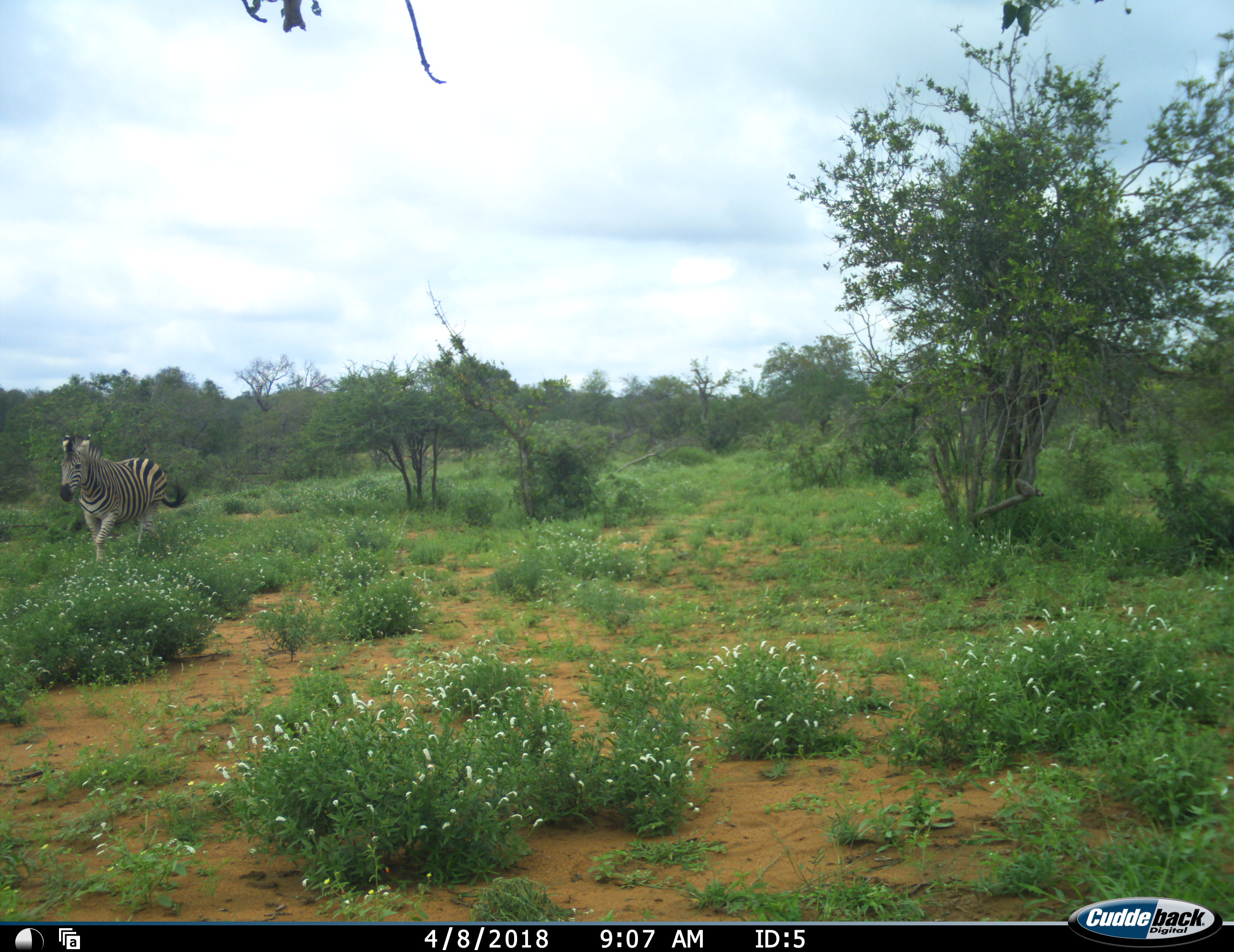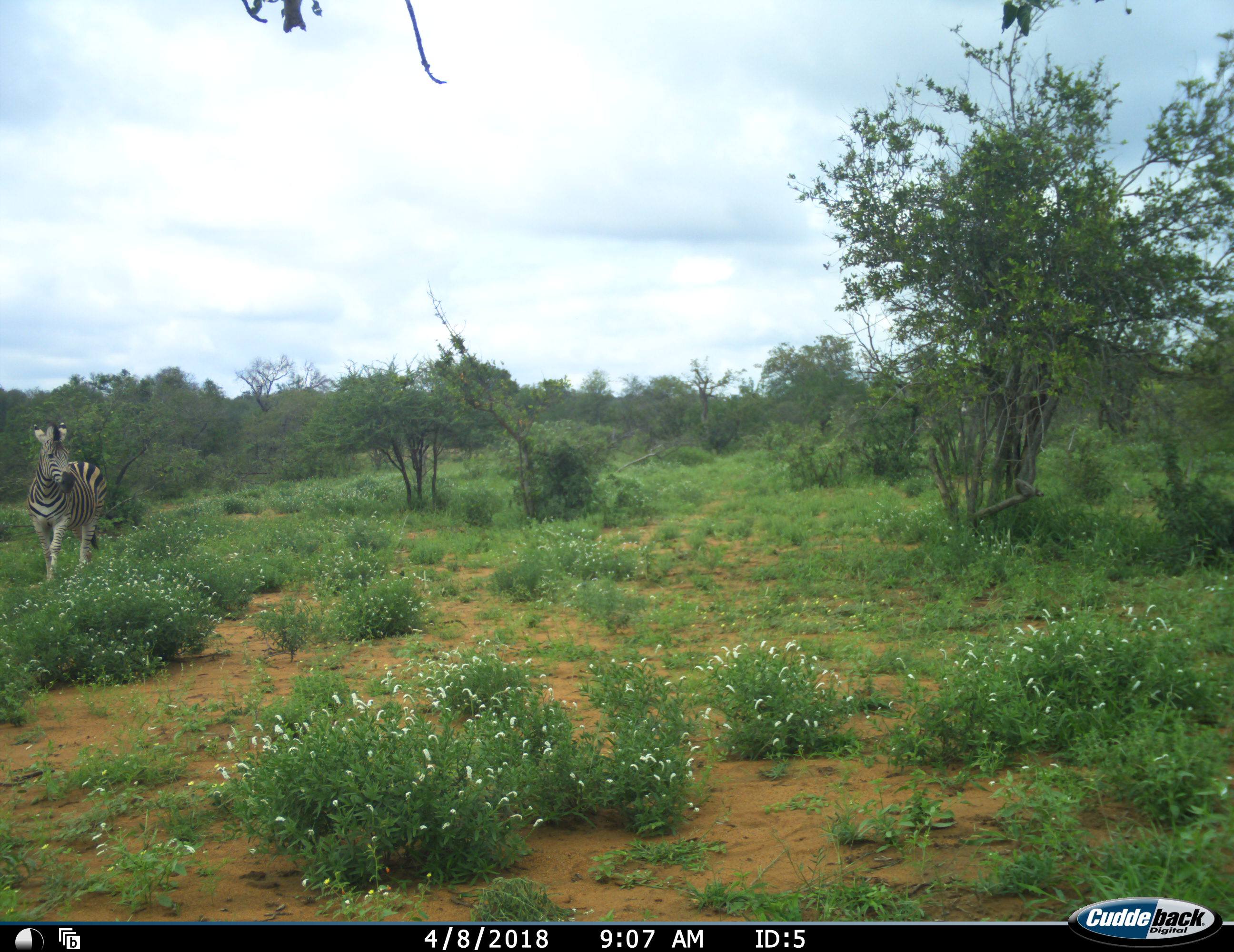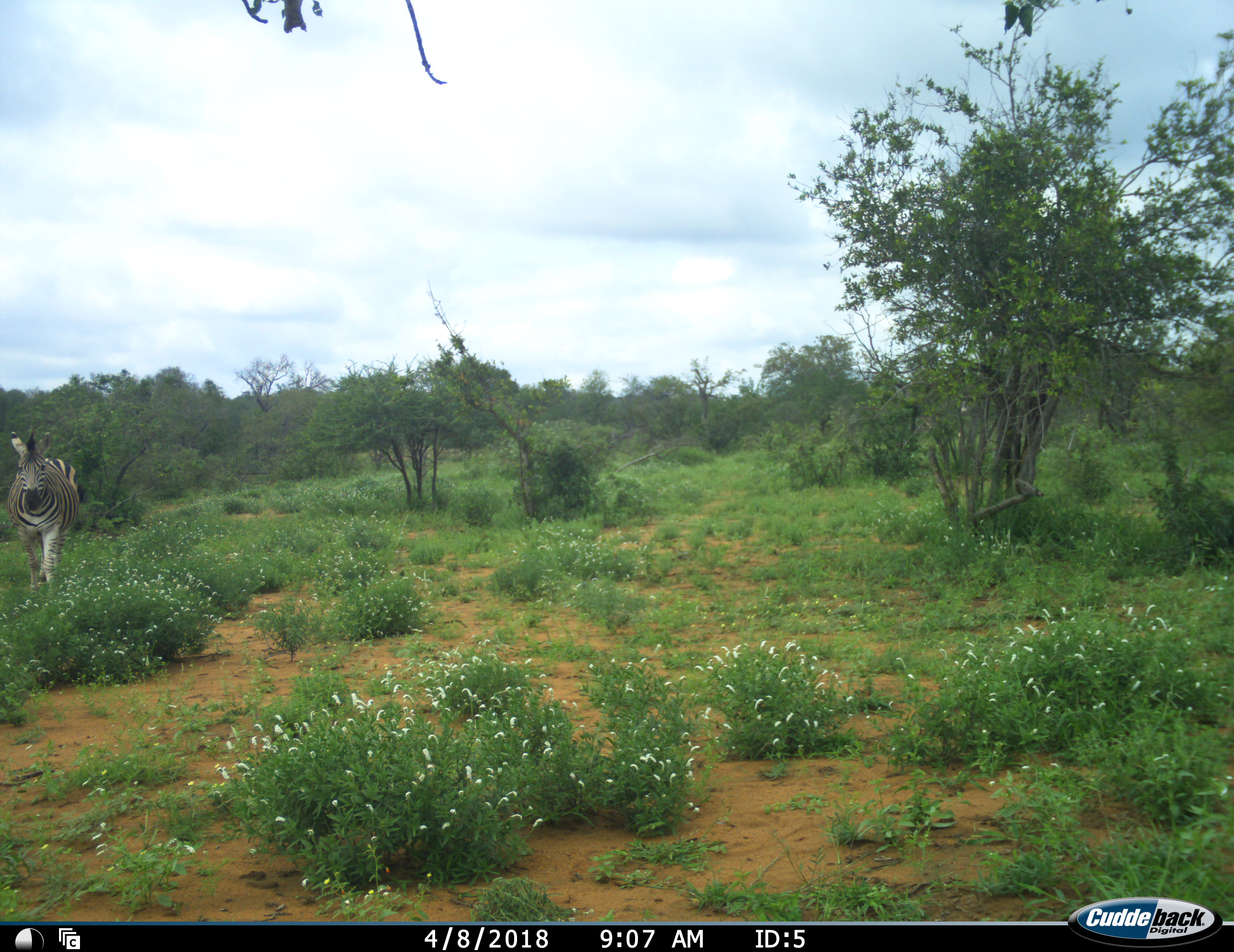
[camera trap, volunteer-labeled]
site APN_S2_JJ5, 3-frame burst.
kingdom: Animalia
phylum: Chordata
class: Mammalia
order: Perissodactyla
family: Equidae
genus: Equus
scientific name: Equus quagga burchellii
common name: burchell's zebra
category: zebraburchells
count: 1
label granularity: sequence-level